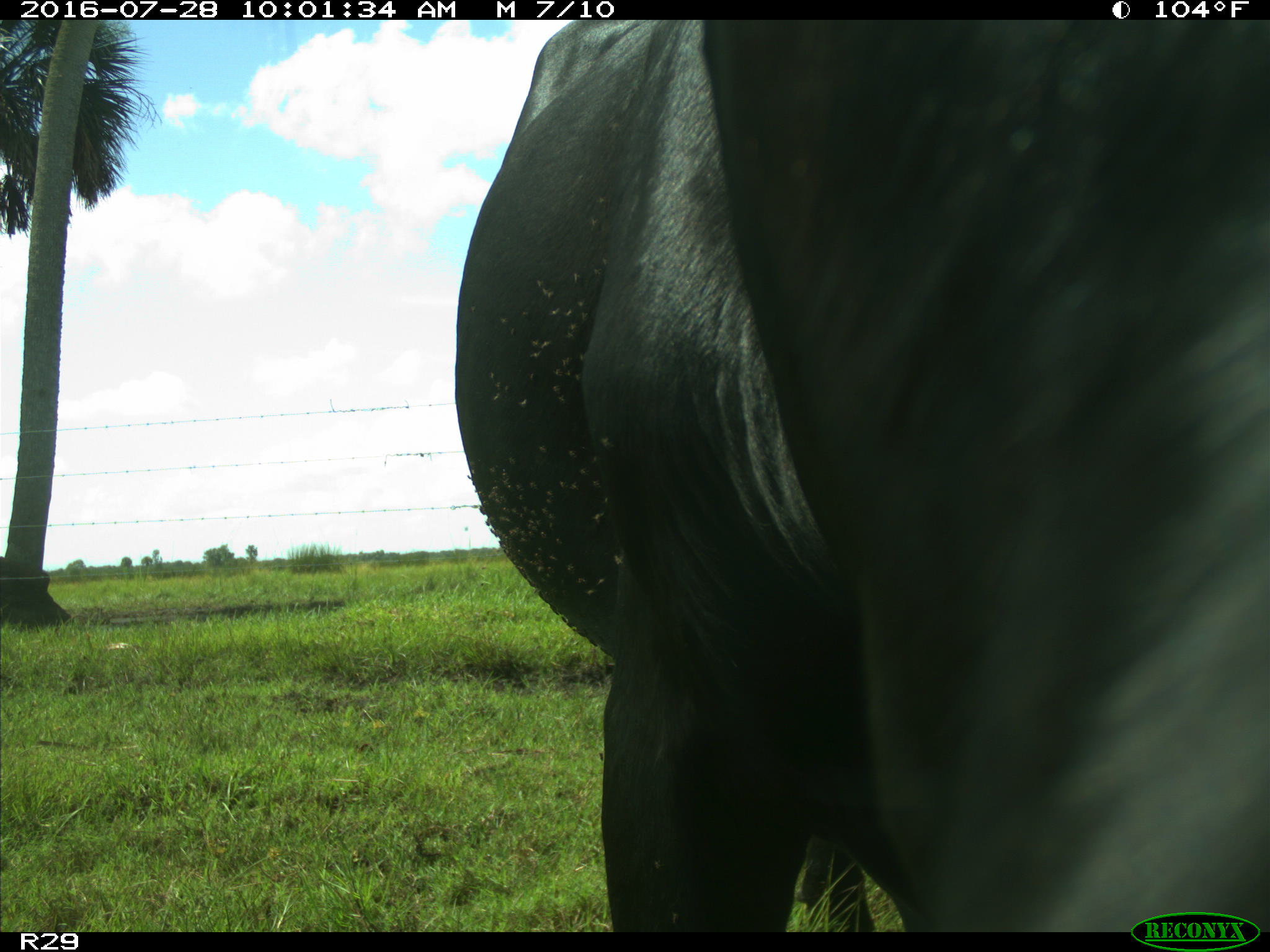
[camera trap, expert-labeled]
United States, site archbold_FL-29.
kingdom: Animalia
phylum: Chordata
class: Mammalia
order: Artiodactyla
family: Bovidae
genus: Bos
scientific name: Bos taurus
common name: domestic cow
Bos taurus (domestic cow).